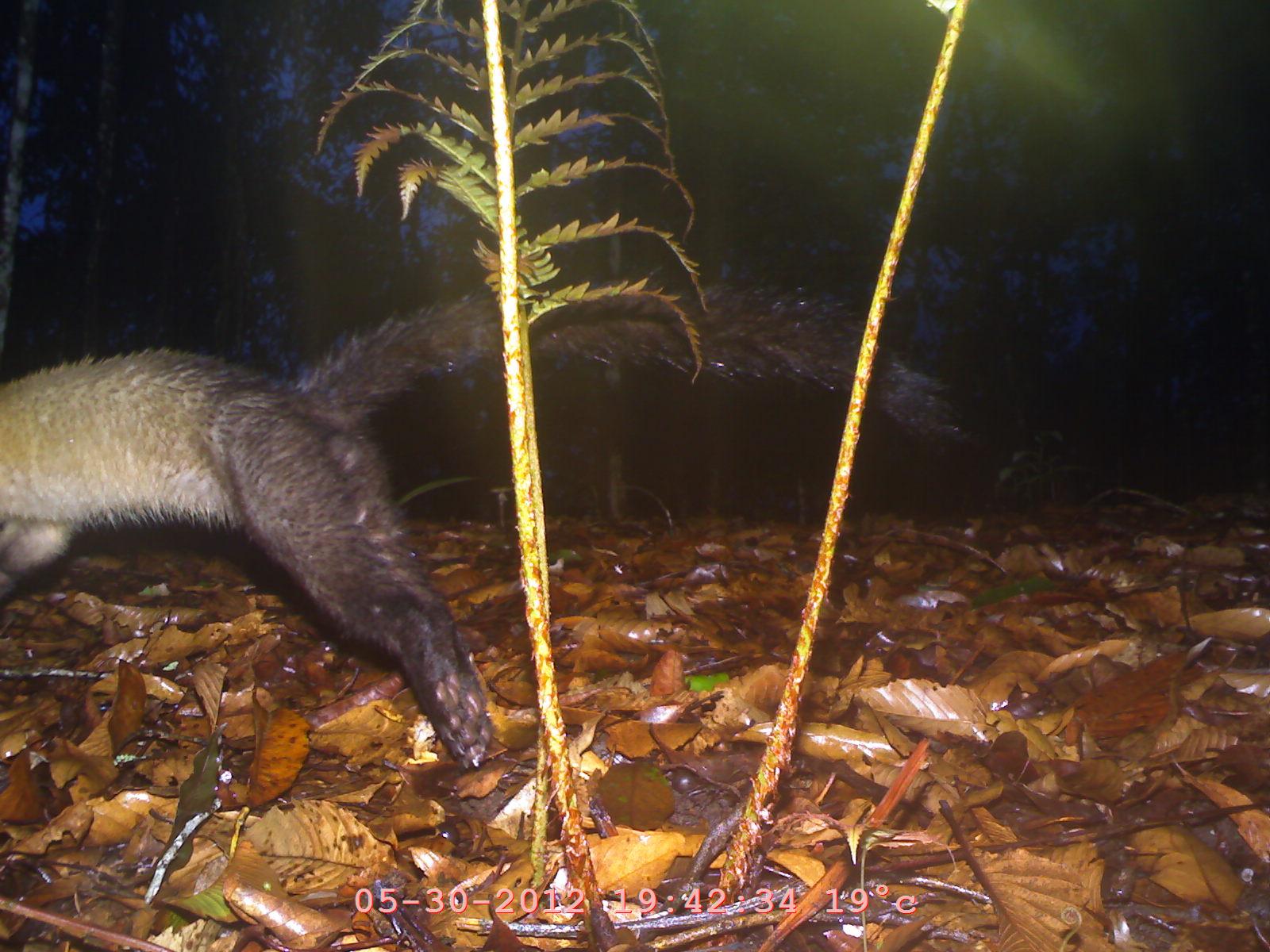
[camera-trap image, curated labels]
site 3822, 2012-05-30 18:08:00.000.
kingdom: Animalia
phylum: Chordata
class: Mammalia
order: Carnivora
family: Mustelidae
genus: Martes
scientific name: Martes flavigula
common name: yellow-throated marten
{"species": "Martes flavigula (yellow-throated marten)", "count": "1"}